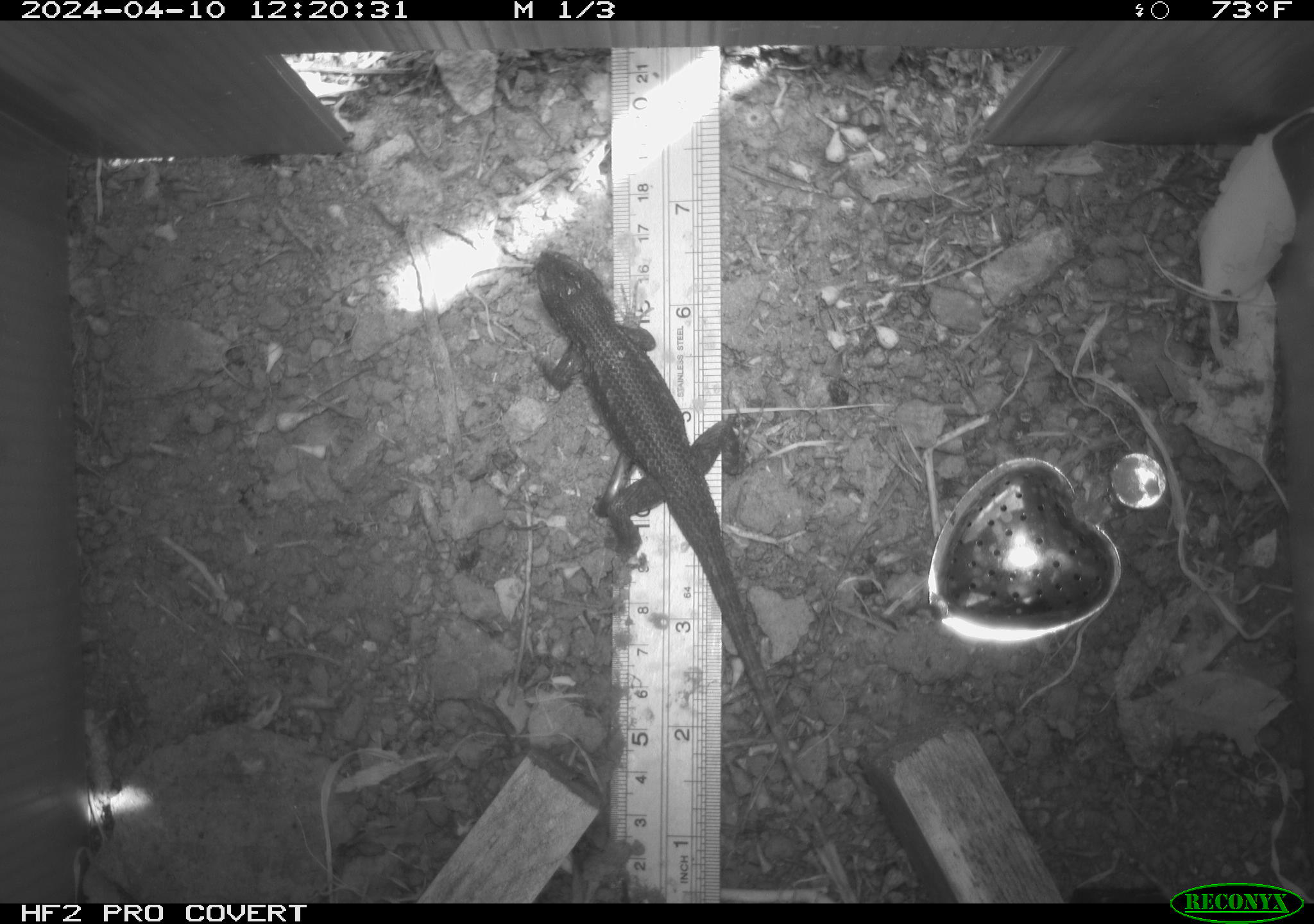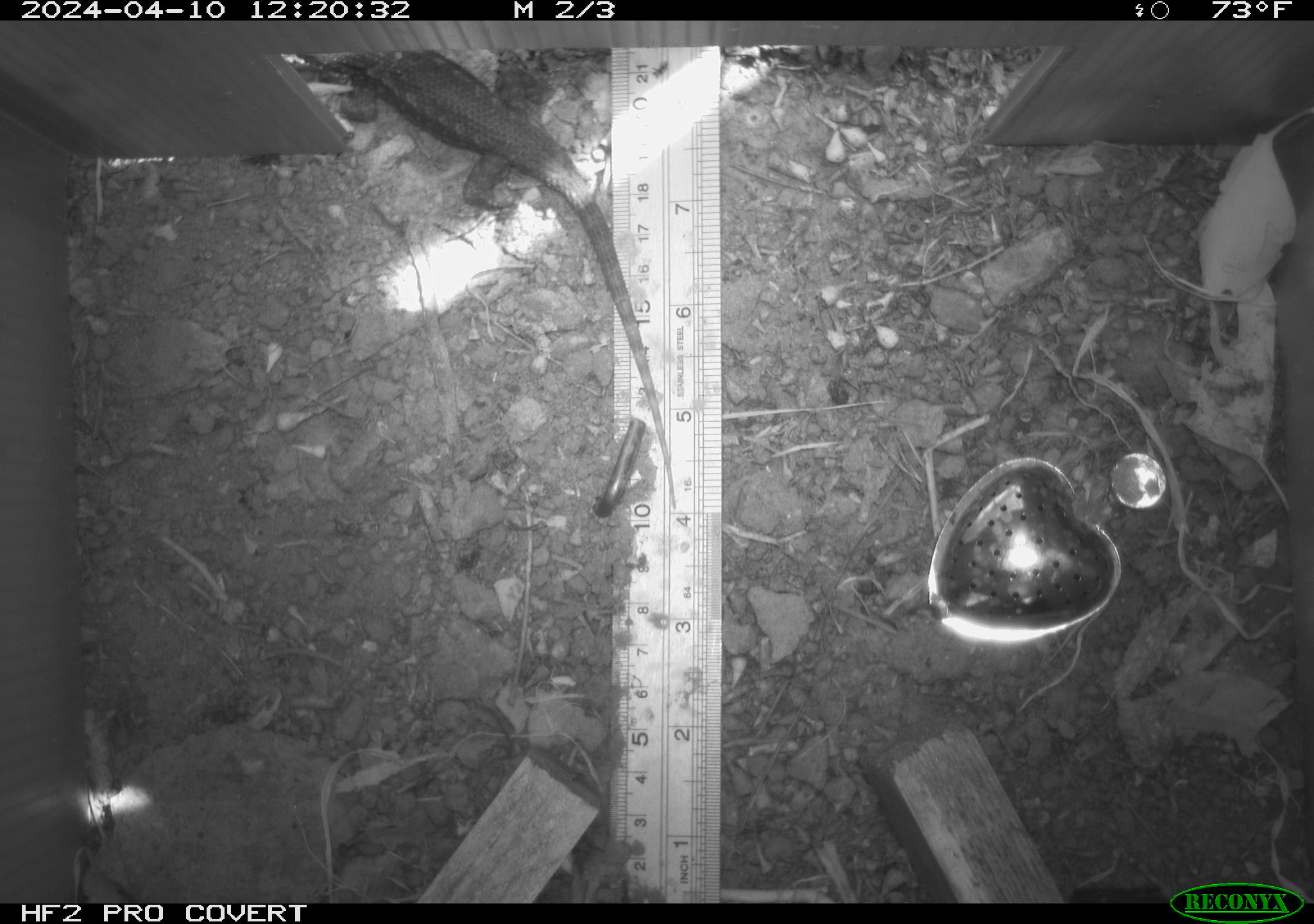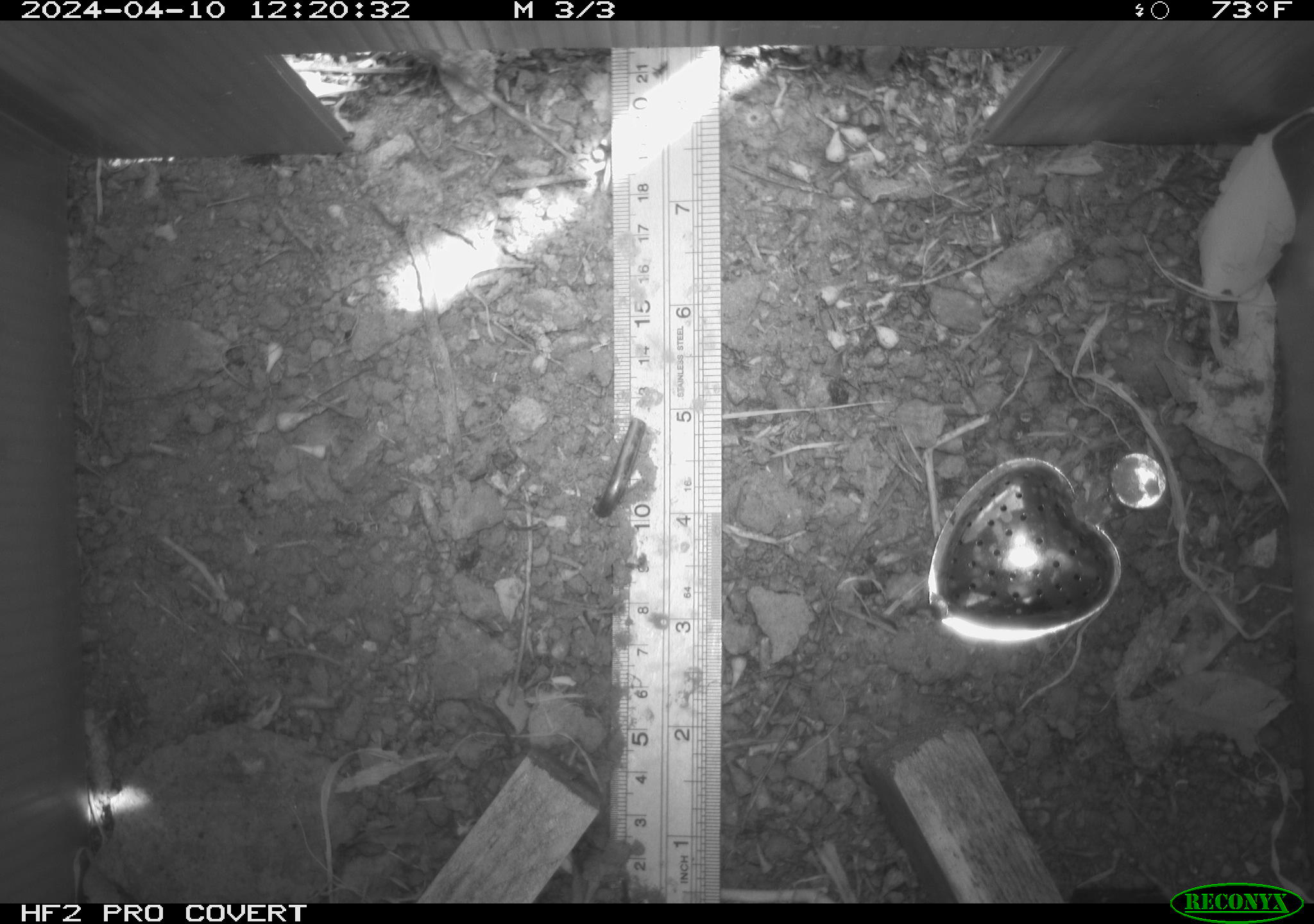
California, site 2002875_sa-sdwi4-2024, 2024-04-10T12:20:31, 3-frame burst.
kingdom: Animalia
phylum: Chordata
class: Reptilia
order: Squamata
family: Phrynosomatidae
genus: Sceloporus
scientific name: Sceloporus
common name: spiny lizards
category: sceloporus species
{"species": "sceloporus species (spiny lizards) (Sceloporus)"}